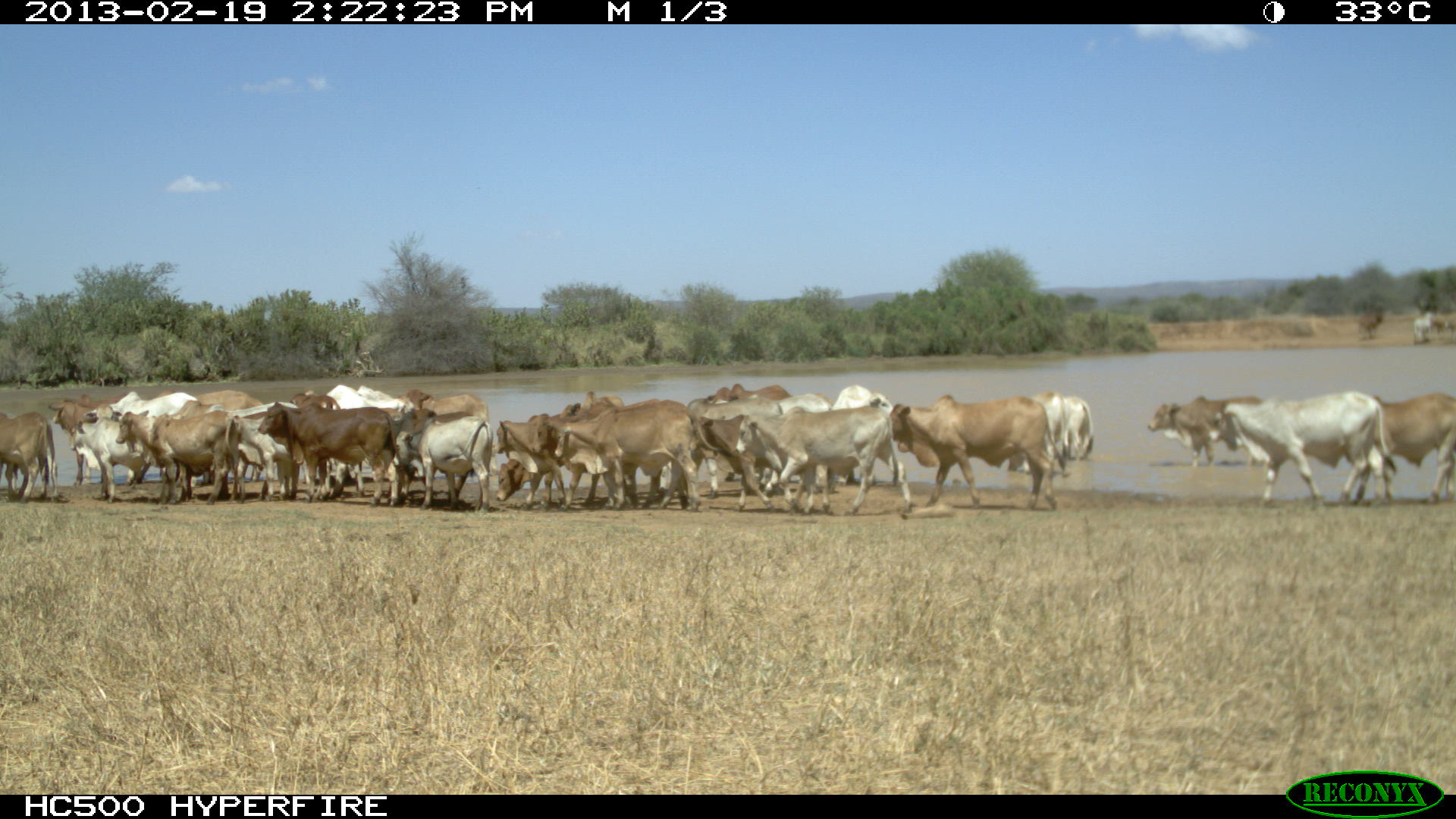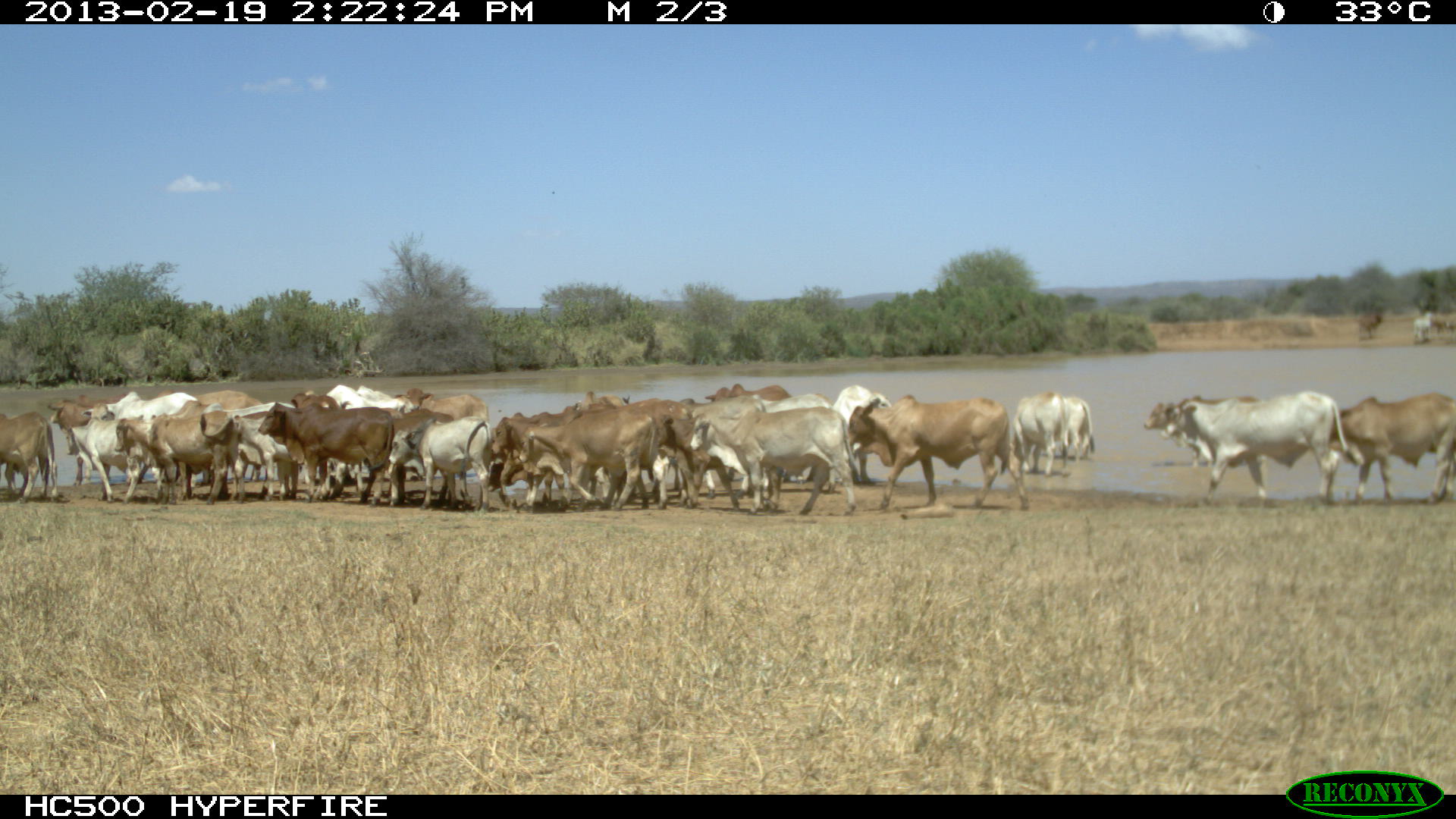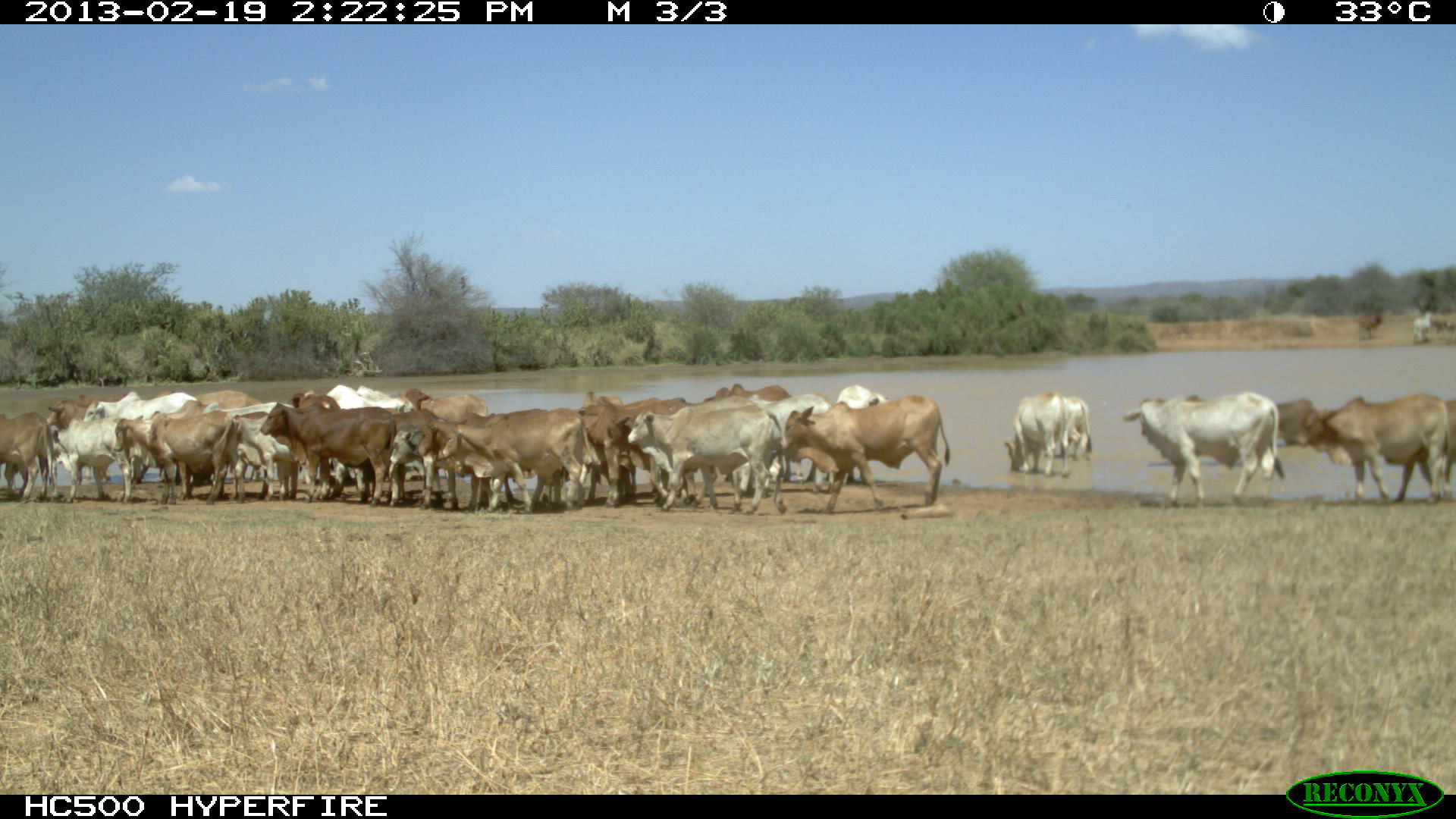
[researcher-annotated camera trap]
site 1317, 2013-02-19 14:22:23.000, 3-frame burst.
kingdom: Animalia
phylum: Chordata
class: Mammalia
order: Artiodactyla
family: Bovidae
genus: Bos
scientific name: Bos taurus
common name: domestic cattle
Bos taurus (domestic cattle), count 1.